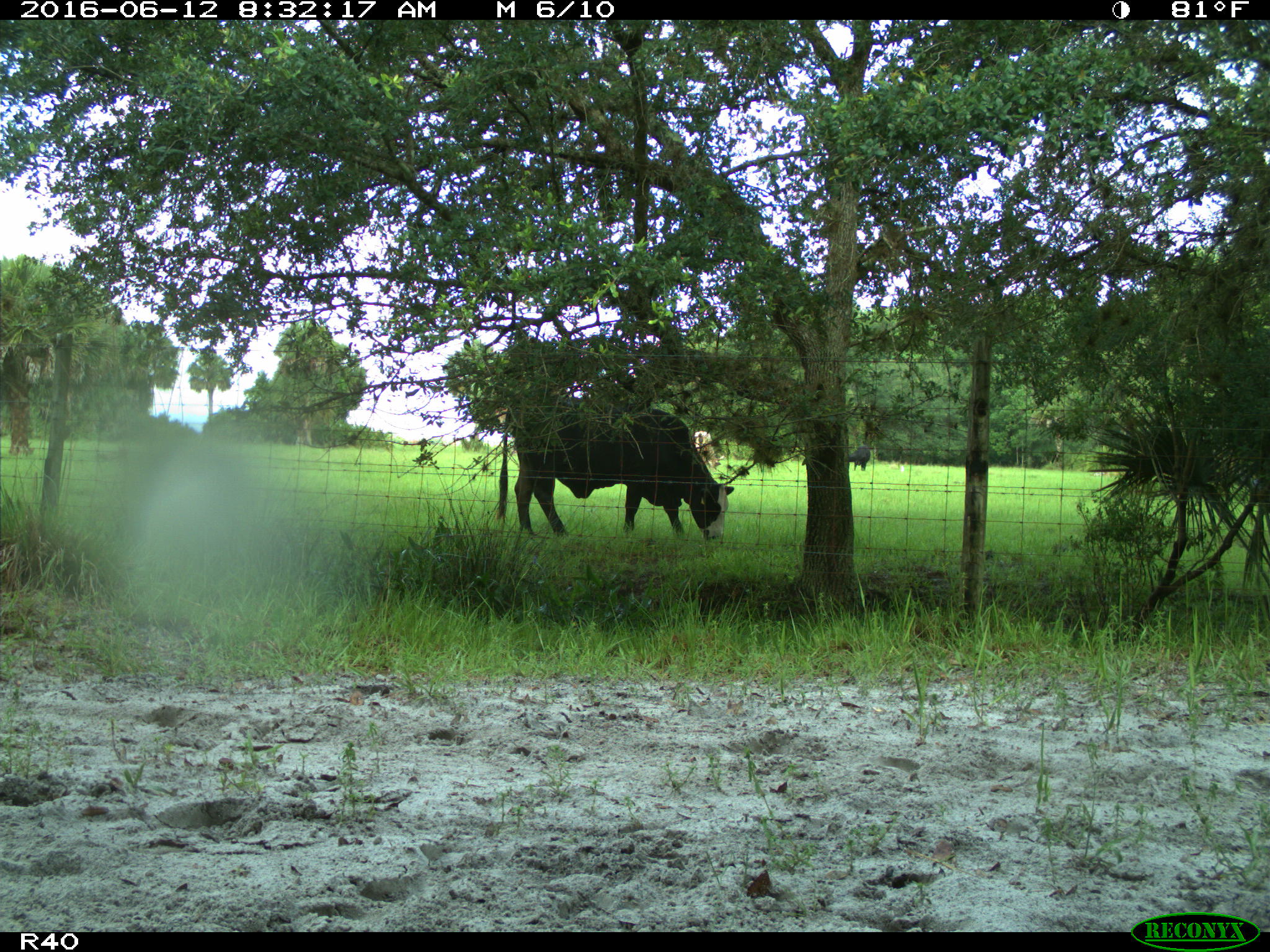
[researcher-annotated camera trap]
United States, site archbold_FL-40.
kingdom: Animalia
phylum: Chordata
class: Mammalia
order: Artiodactyla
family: Bovidae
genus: Bos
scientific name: Bos taurus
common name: domestic cow